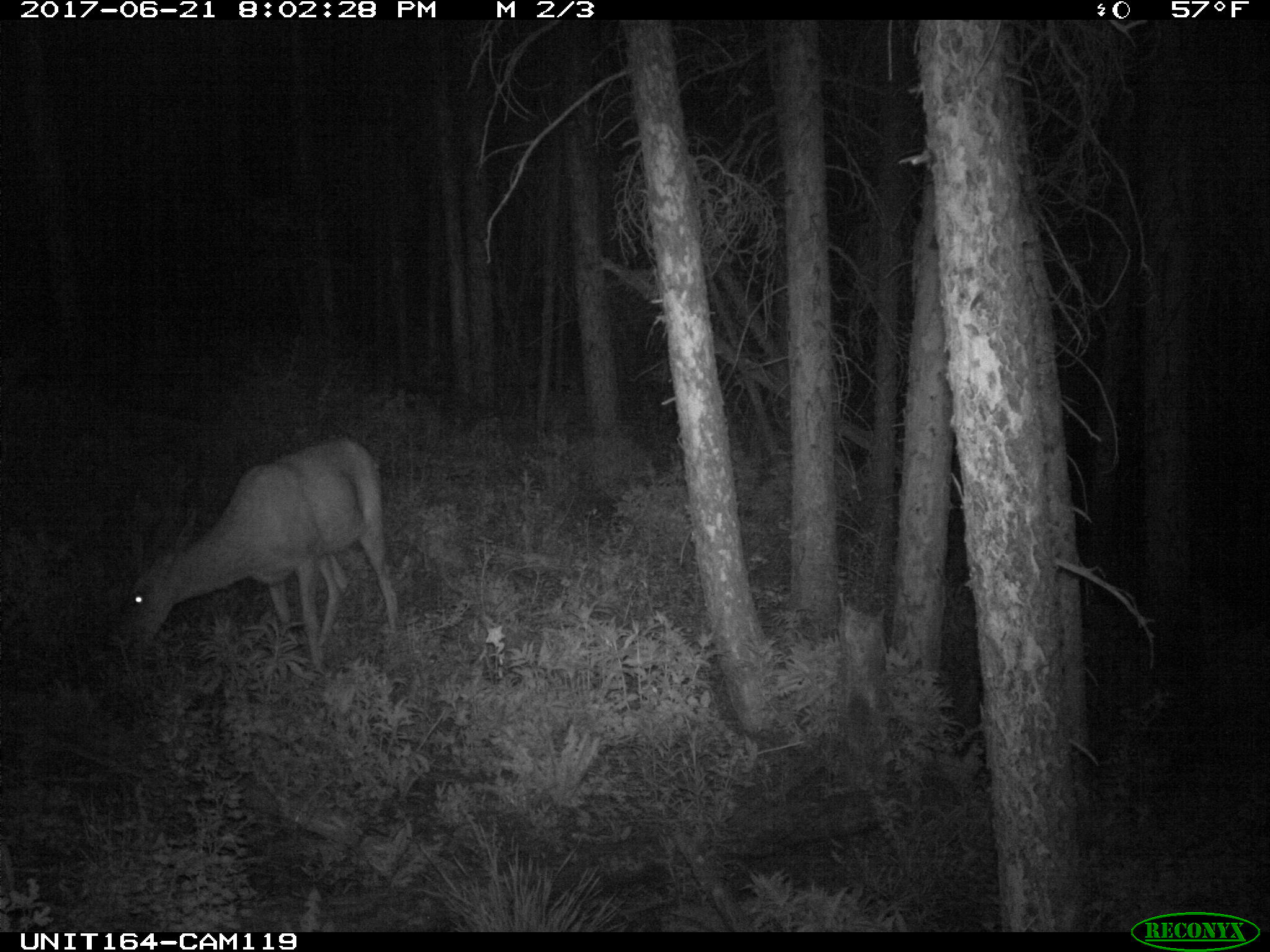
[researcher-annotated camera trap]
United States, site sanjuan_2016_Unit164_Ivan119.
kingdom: Animalia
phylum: Chordata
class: Mammalia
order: Artiodactyla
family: Cervidae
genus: Odocoileus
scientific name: Odocoileus hemionus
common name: mule deer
Odocoileus hemionus (mule deer).